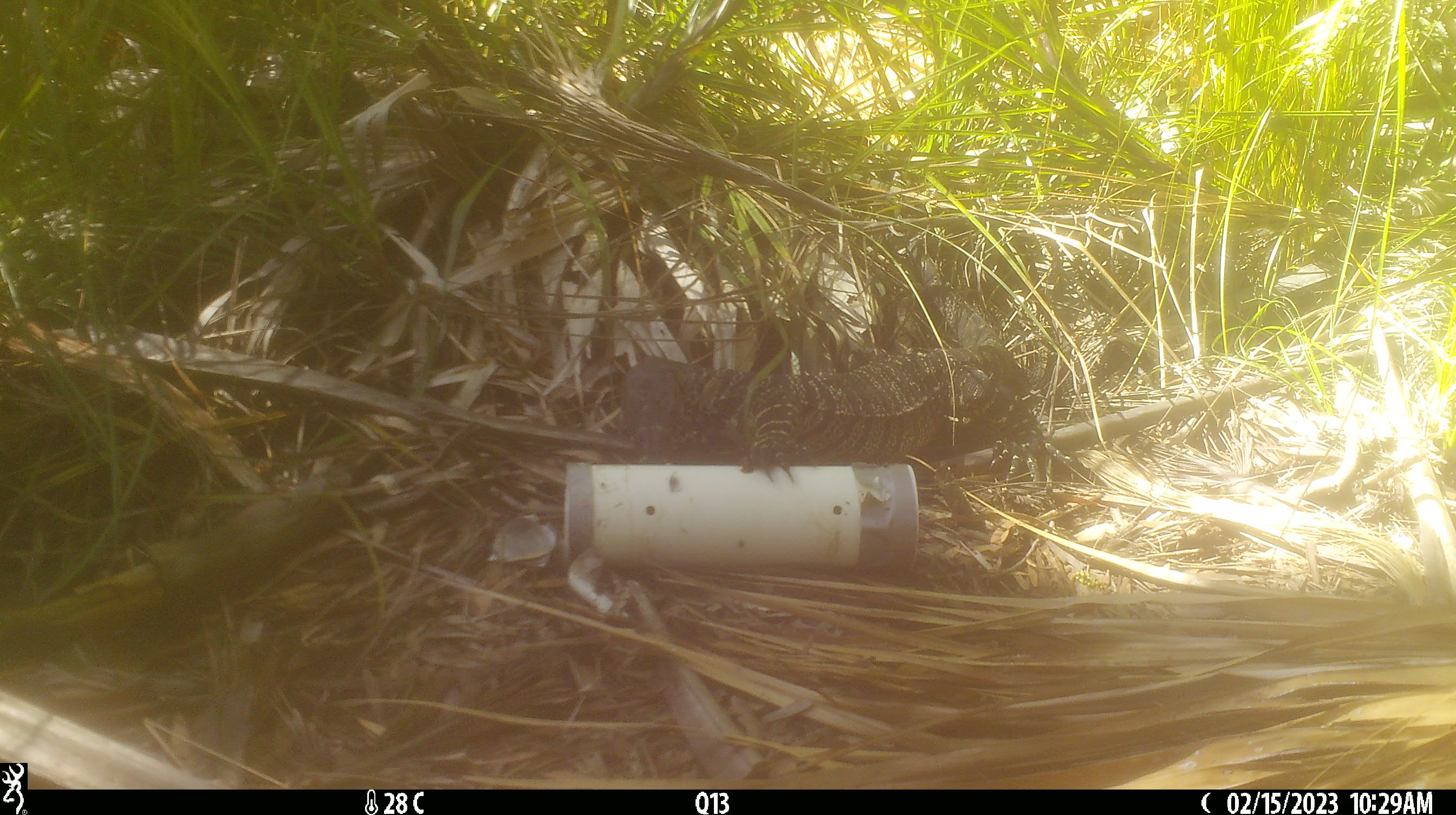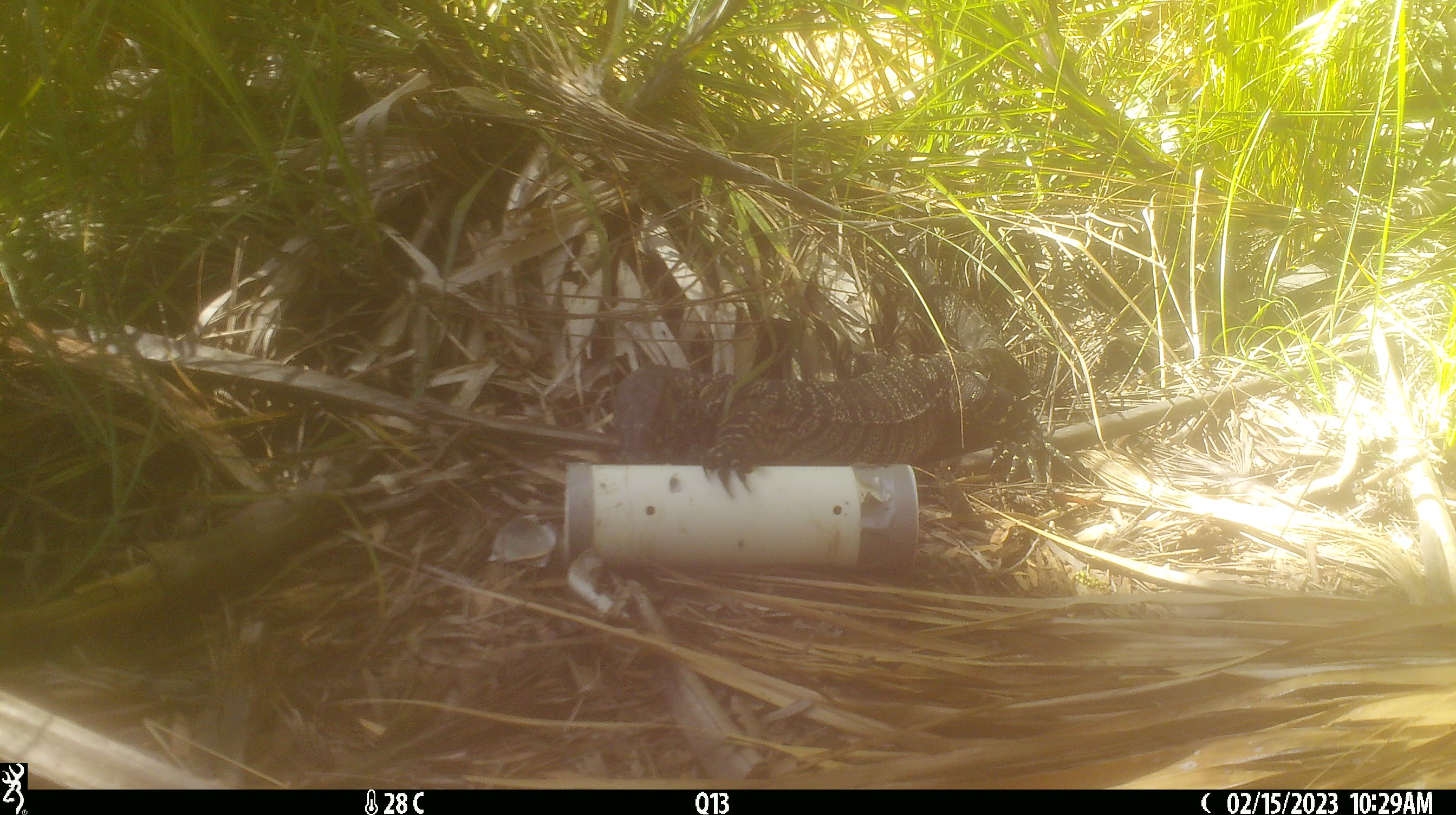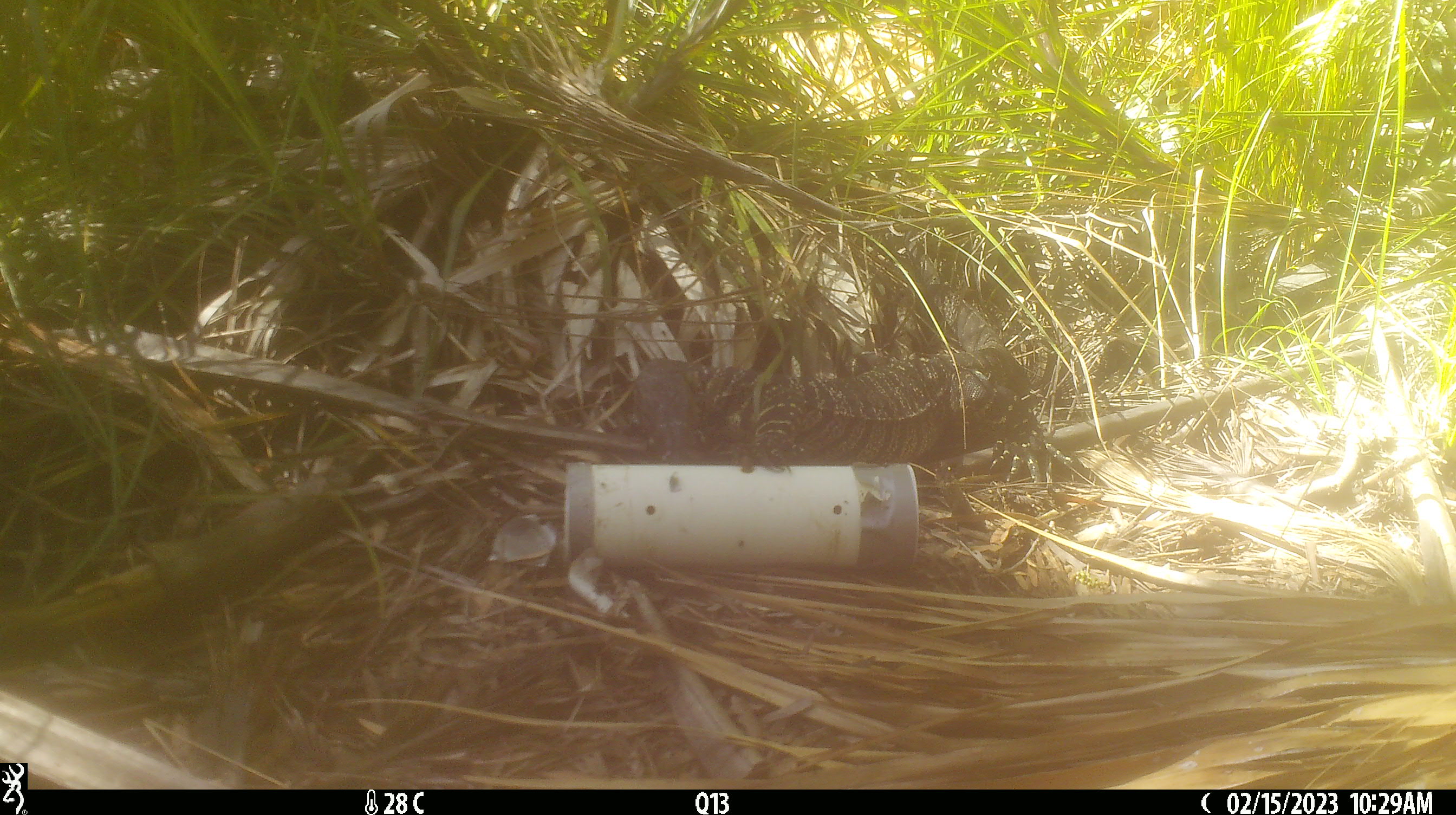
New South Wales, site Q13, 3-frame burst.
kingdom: Animalia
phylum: Chordata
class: Reptilia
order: Squamata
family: Varanidae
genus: Varanus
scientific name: Varanus varius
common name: lace monitor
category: goanna